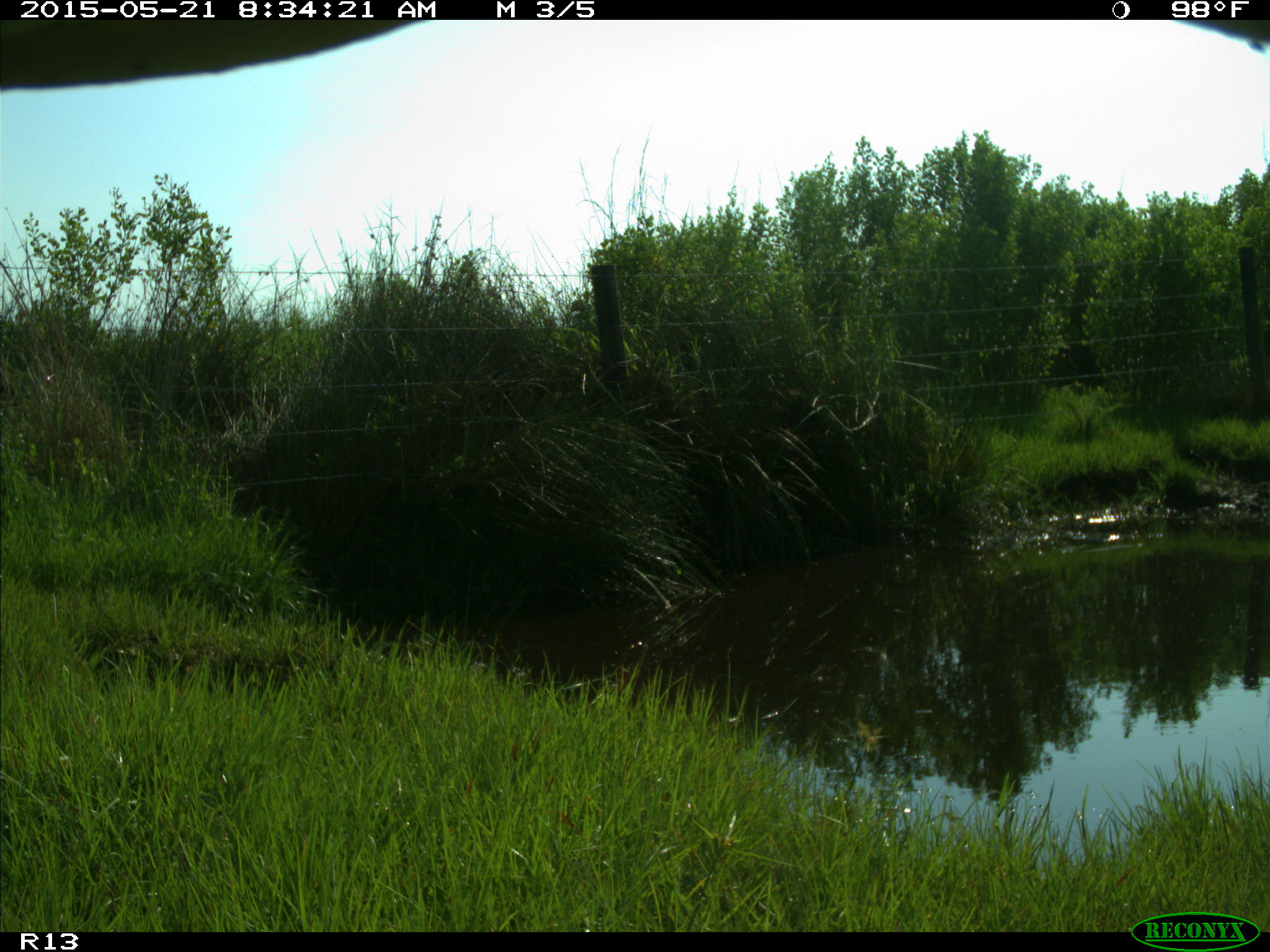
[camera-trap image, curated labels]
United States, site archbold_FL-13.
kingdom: Animalia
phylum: Chordata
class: Mammalia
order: Artiodactyla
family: Bovidae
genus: Bos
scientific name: Bos taurus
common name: domestic cow